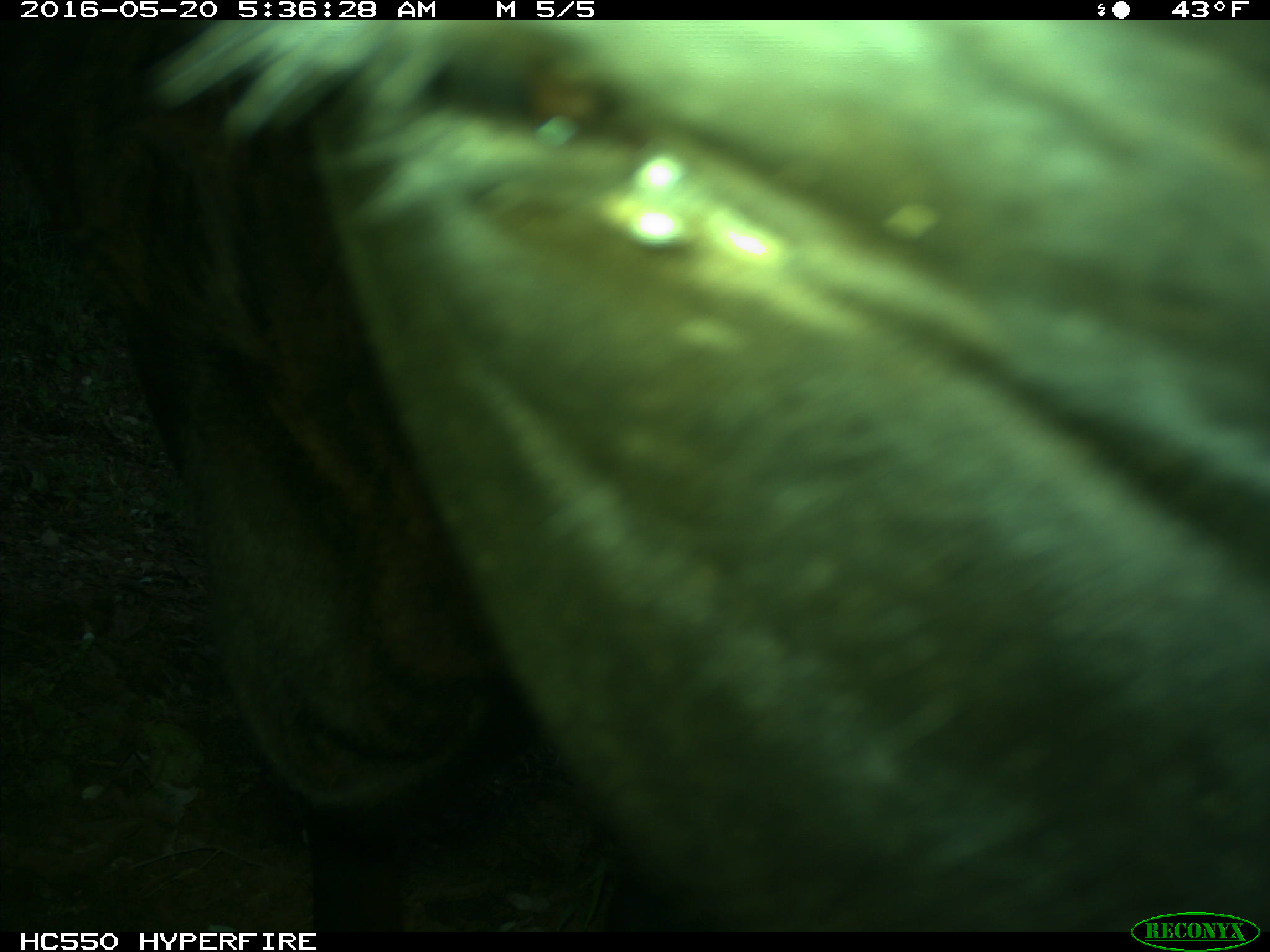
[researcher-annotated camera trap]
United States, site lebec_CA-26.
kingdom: Animalia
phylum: Chordata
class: Mammalia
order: Artiodactyla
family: Bovidae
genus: Bos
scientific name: Bos taurus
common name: domestic cow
Bos taurus (domestic cow).